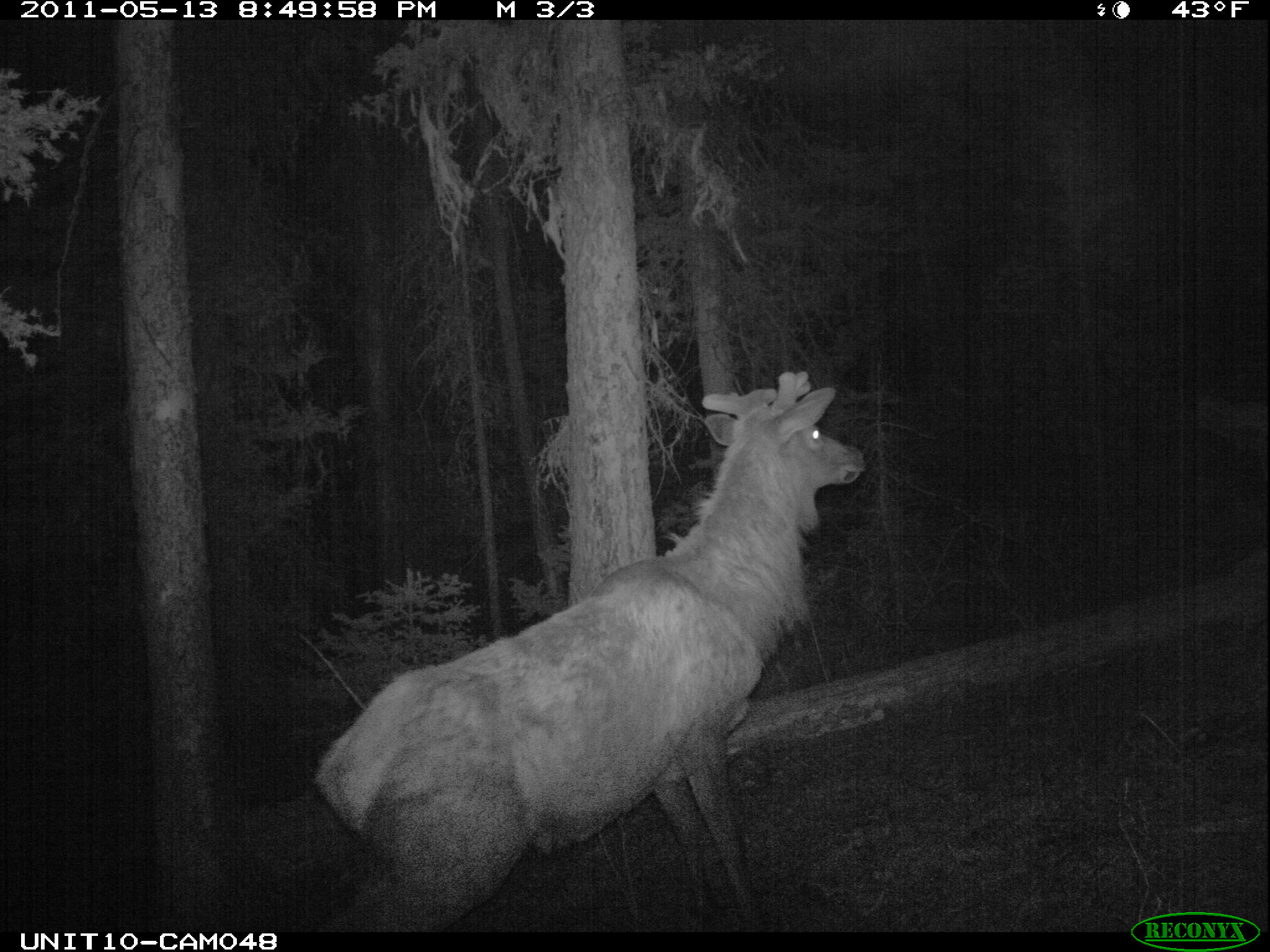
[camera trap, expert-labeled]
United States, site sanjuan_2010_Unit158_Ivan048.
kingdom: Animalia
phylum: Chordata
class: Mammalia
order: Artiodactyla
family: Cervidae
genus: Cervus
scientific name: Cervus elaphus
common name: red deer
Cervus elaphus (red deer).